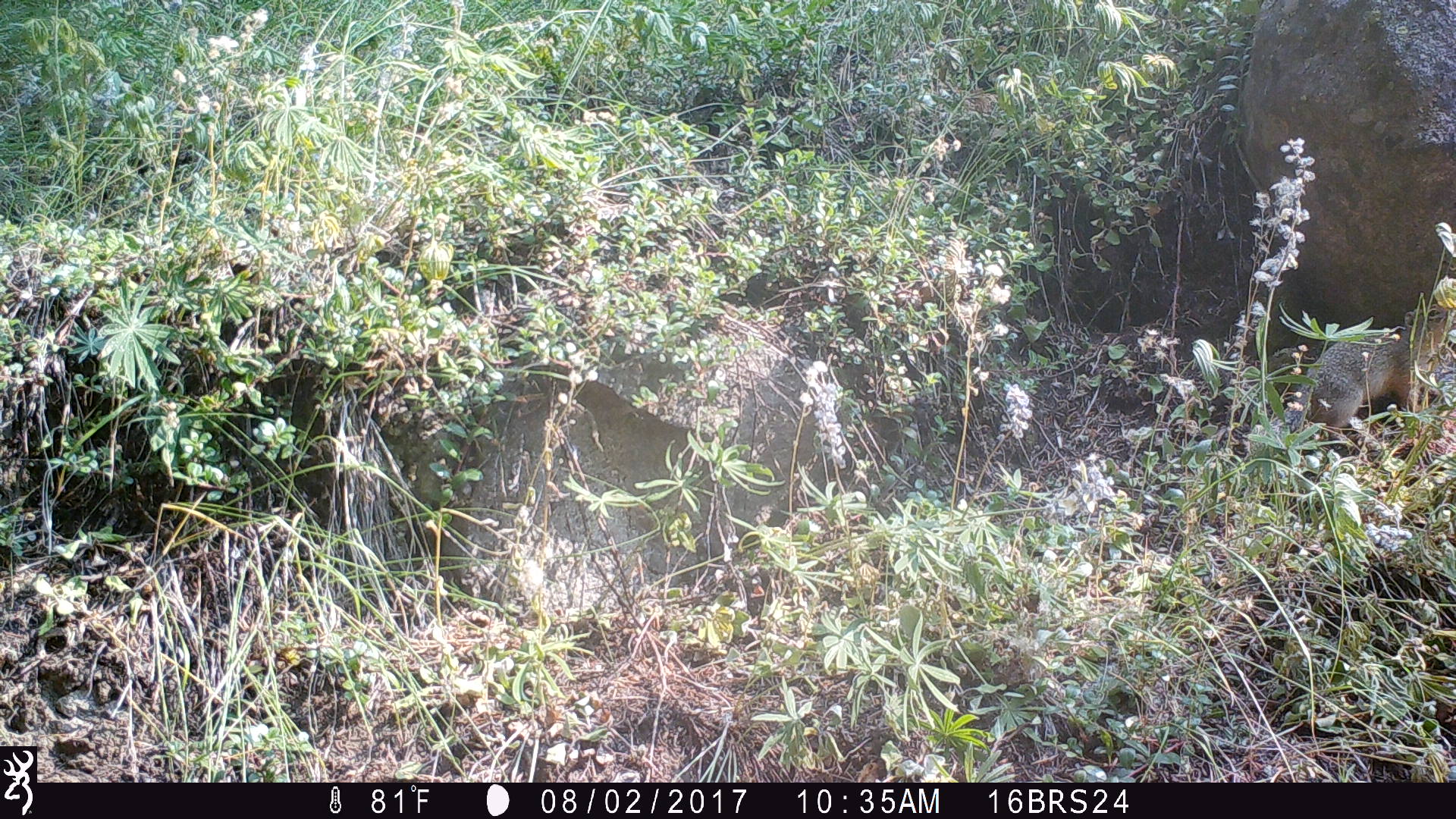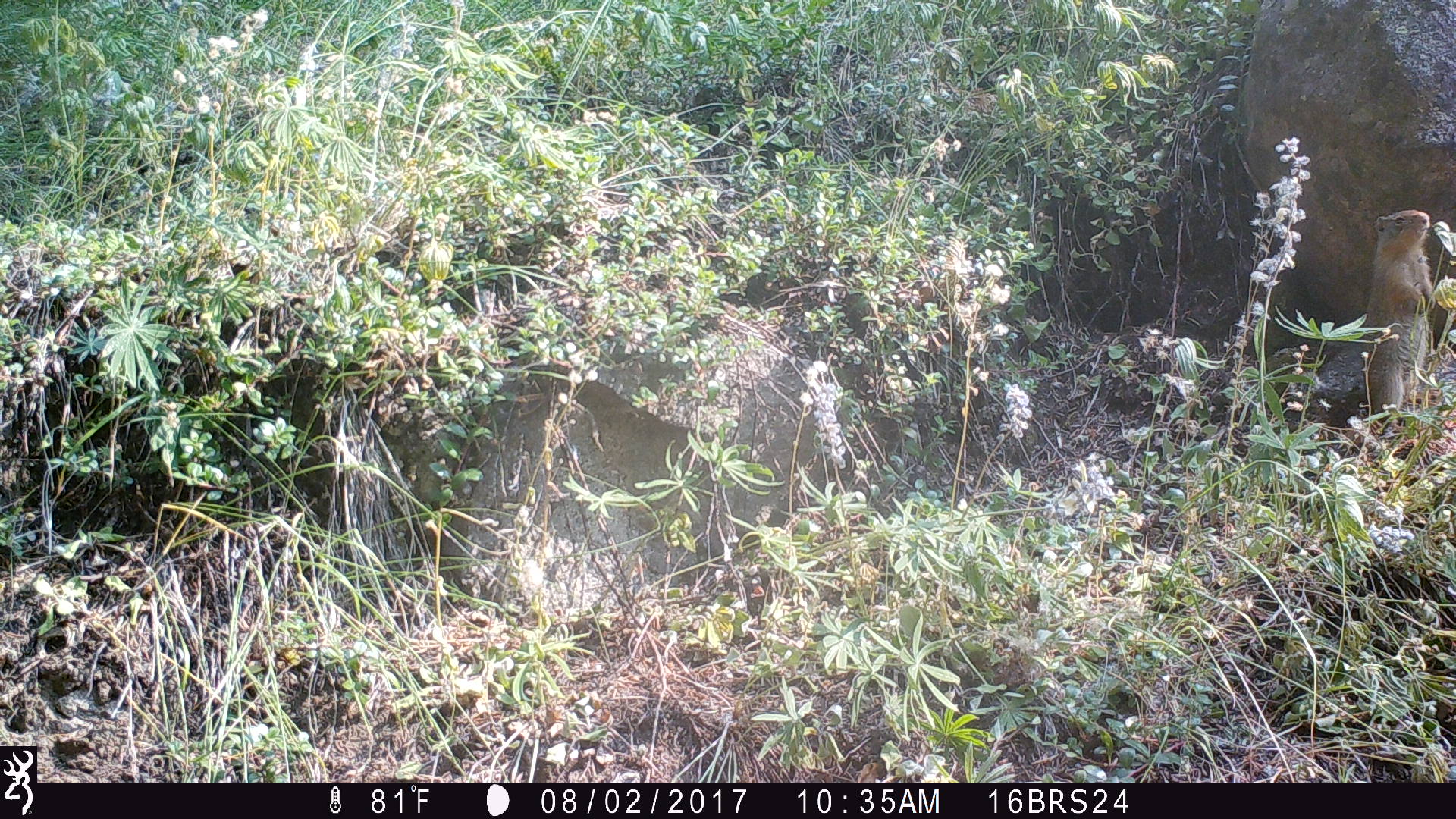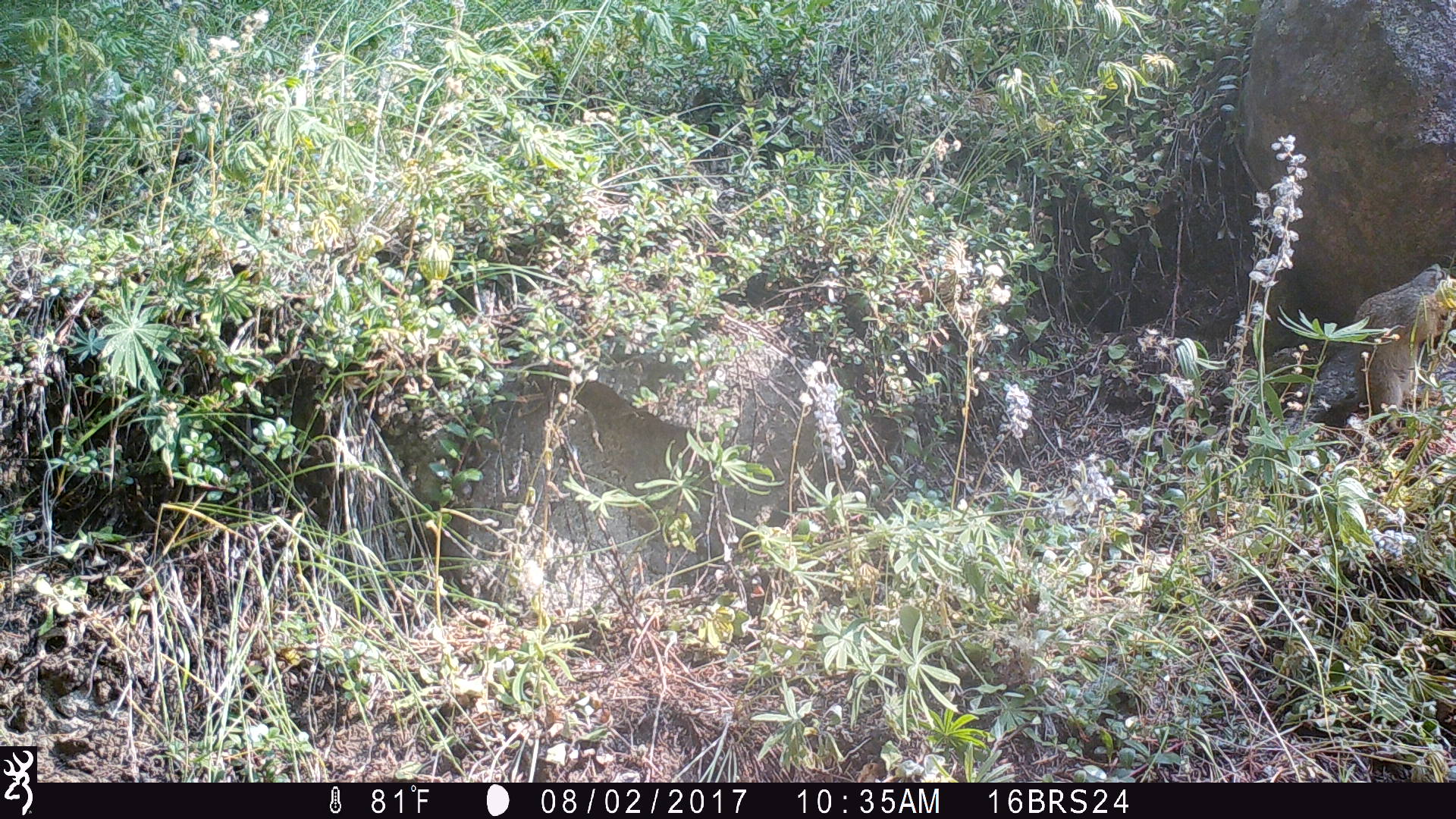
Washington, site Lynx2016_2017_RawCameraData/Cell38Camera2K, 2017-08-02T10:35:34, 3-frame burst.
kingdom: Animalia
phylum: Chordata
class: Mammalia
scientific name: Mammalia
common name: small mammal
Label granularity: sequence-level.